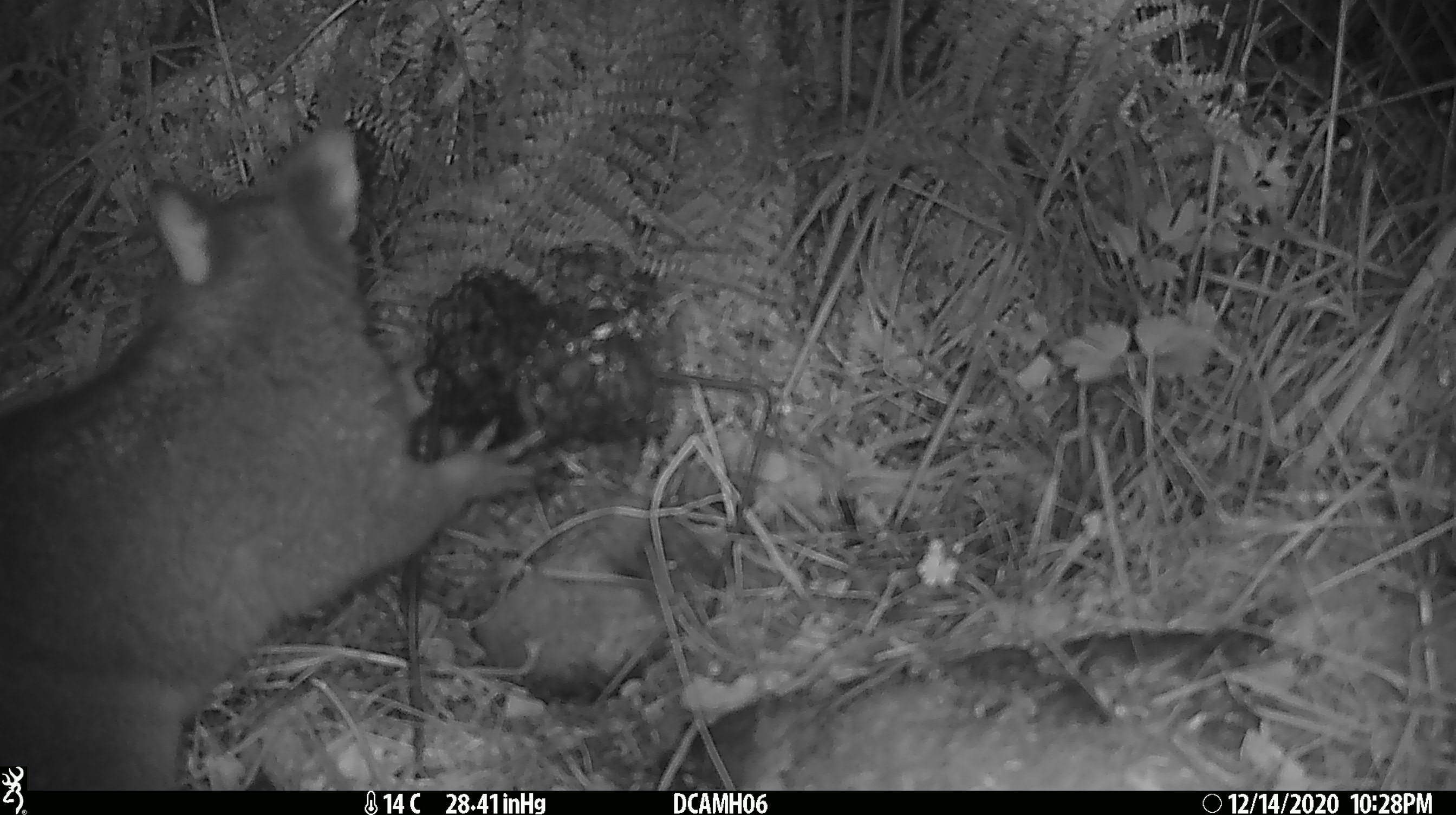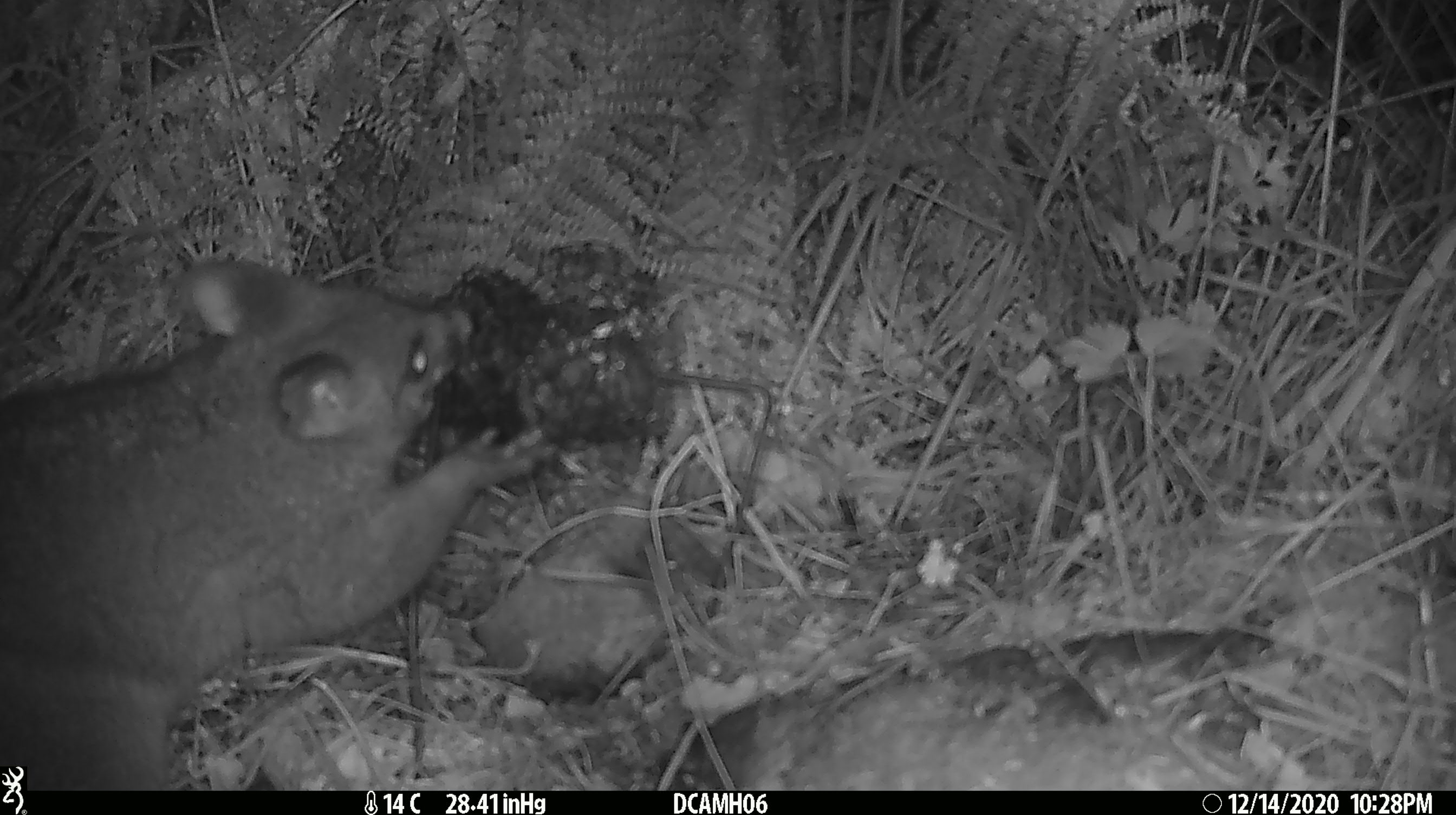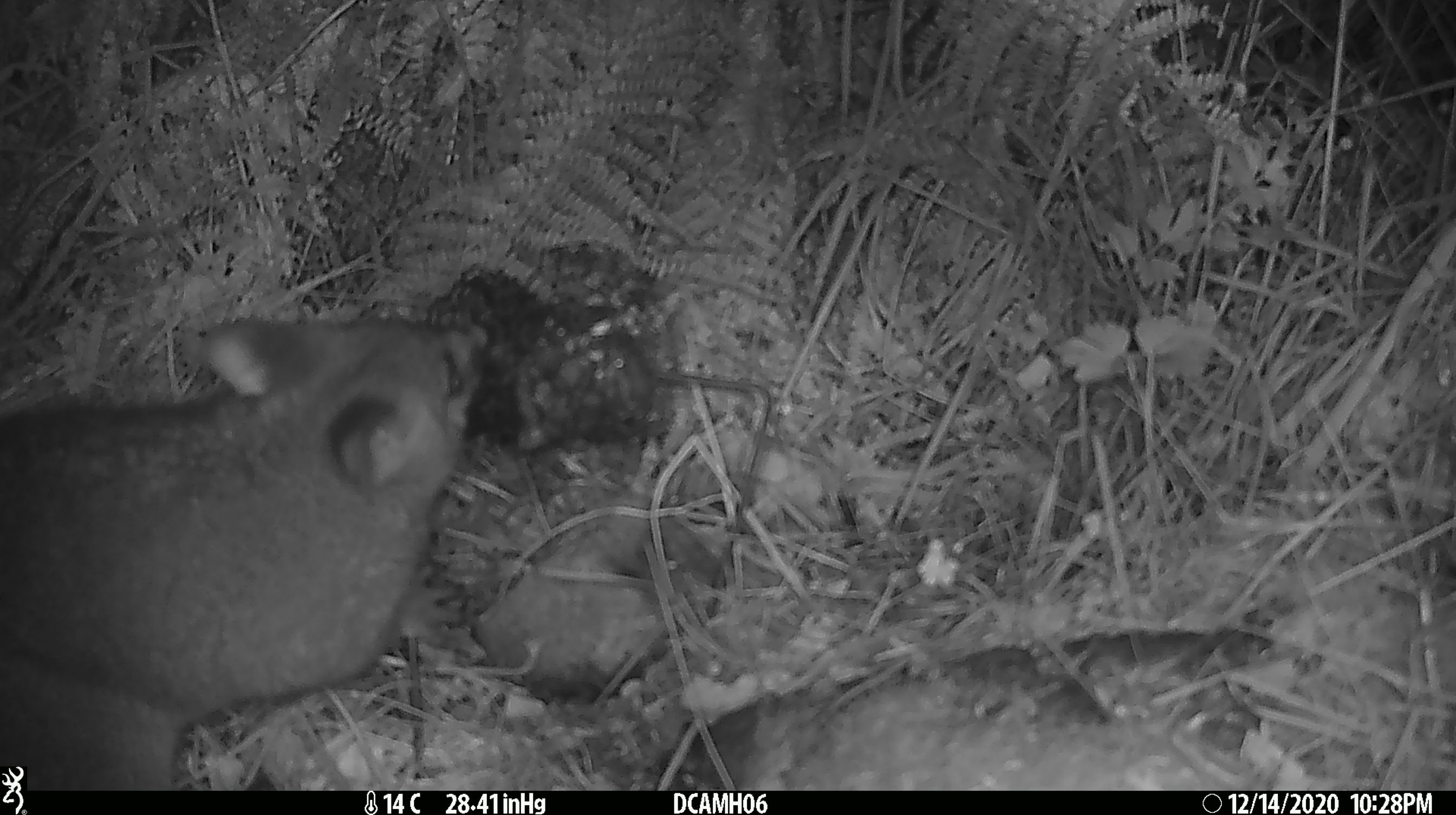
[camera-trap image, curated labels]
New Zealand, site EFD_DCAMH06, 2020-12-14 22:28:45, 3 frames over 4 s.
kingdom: Animalia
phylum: Chordata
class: Mammalia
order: Diprotodontia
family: Phalangeridae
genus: Trichosurus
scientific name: Trichosurus vulpecula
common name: common brushtail possum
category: possum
Possum (common brushtail possum) (Trichosurus vulpecula).